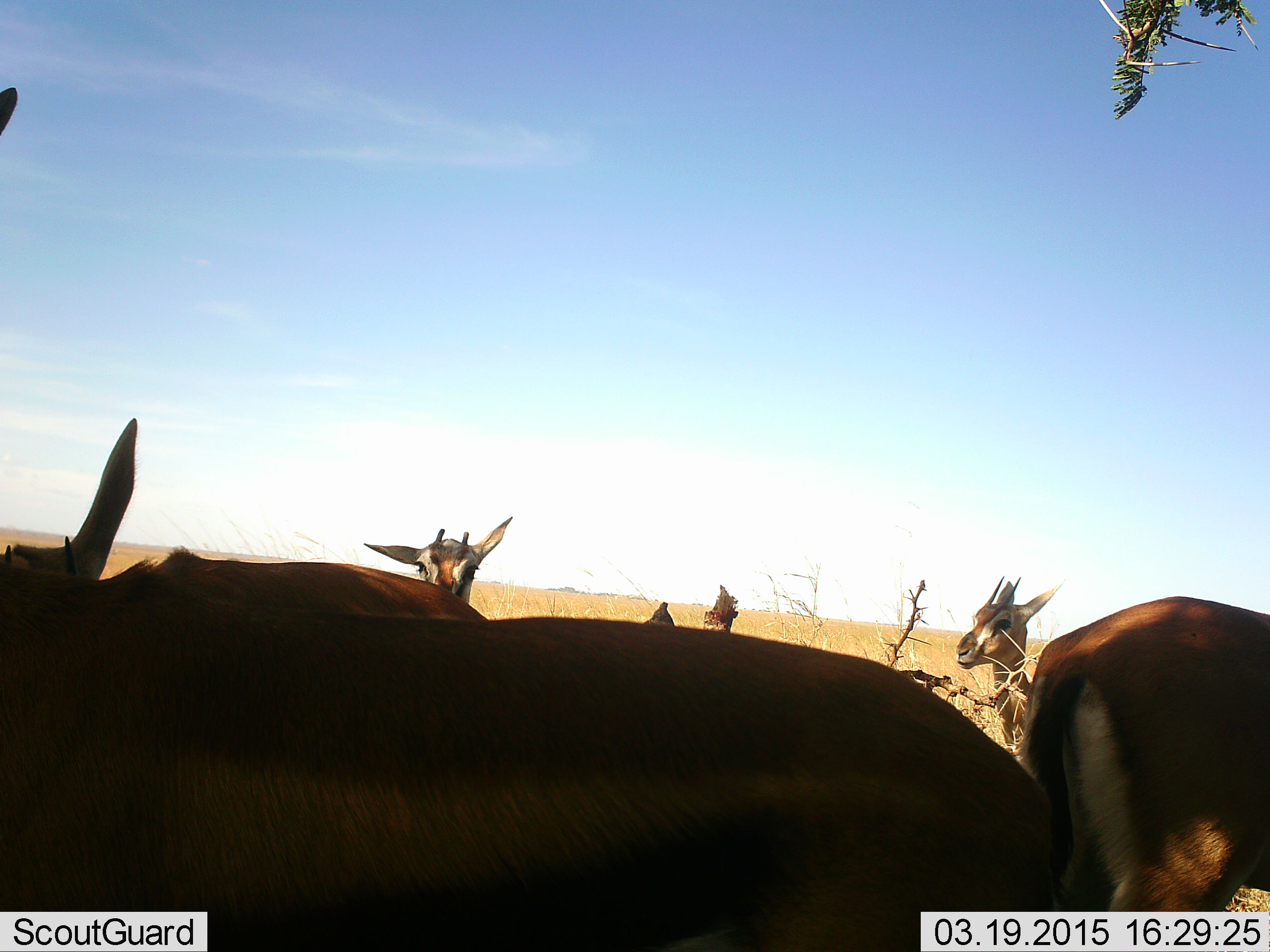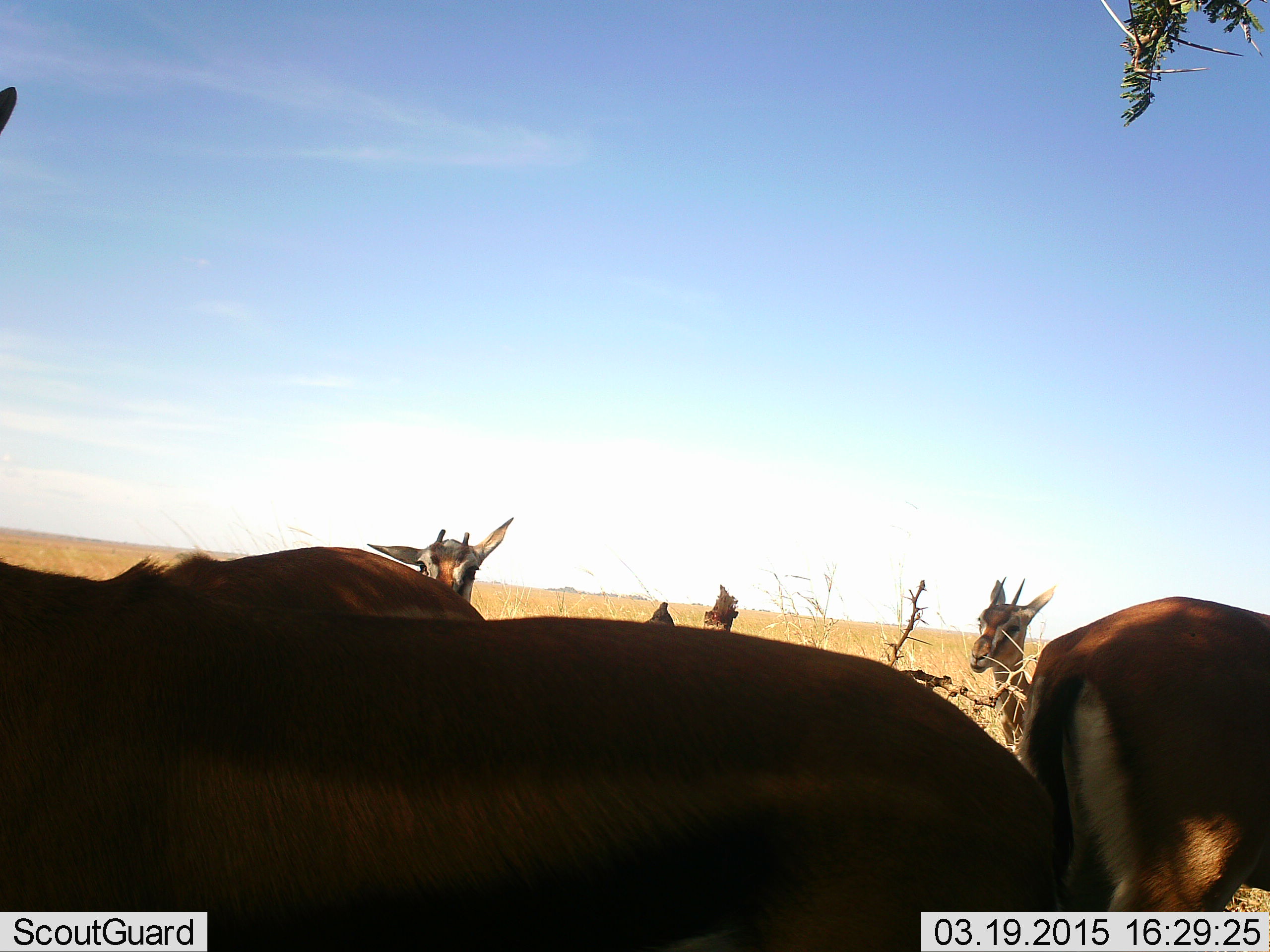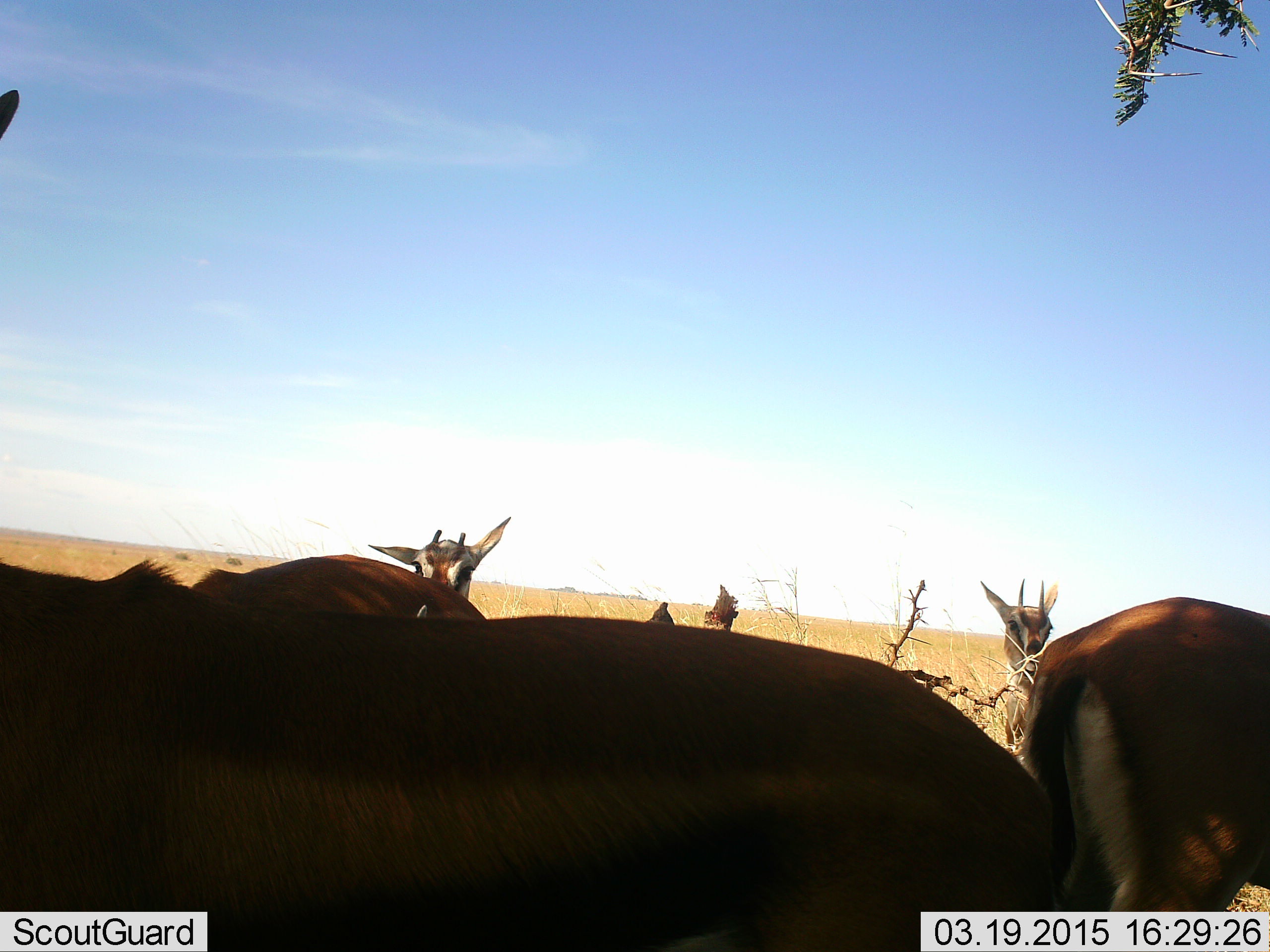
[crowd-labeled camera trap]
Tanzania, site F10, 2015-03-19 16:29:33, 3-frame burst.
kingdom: Animalia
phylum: Chordata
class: Mammalia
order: Artiodactyla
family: Bovidae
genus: Eudorcas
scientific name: Eudorcas thomsonii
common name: thomson's gazelle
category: gazellethomsons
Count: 5.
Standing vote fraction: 100%.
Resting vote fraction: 20%.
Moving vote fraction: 0%.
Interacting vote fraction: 10%.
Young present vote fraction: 0%.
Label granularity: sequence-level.